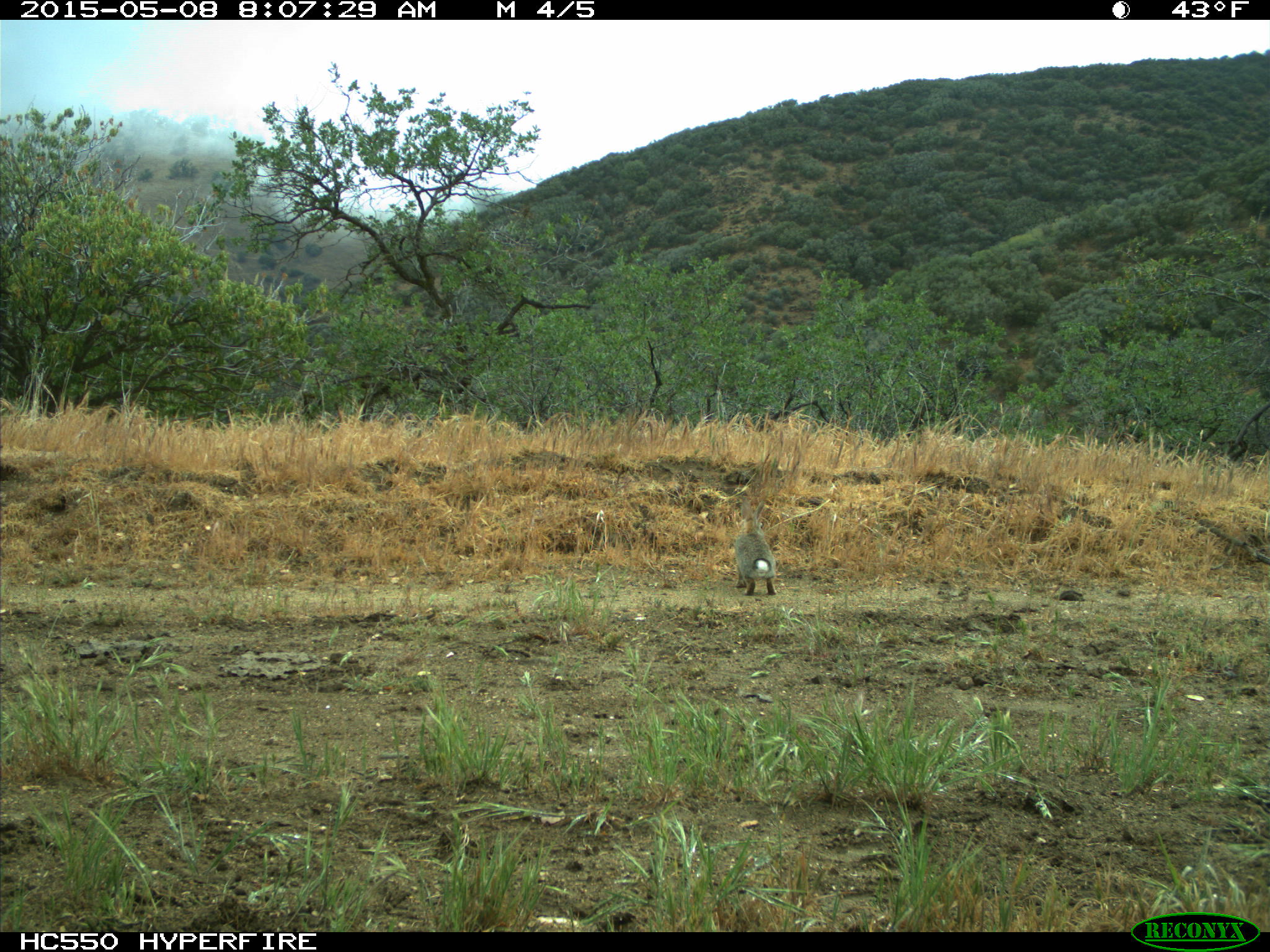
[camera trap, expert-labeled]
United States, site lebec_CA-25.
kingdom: Animalia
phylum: Chordata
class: Mammalia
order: Lagomorpha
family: Leporidae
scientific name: Leporidae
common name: rabbits and hares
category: unidentified rabbit